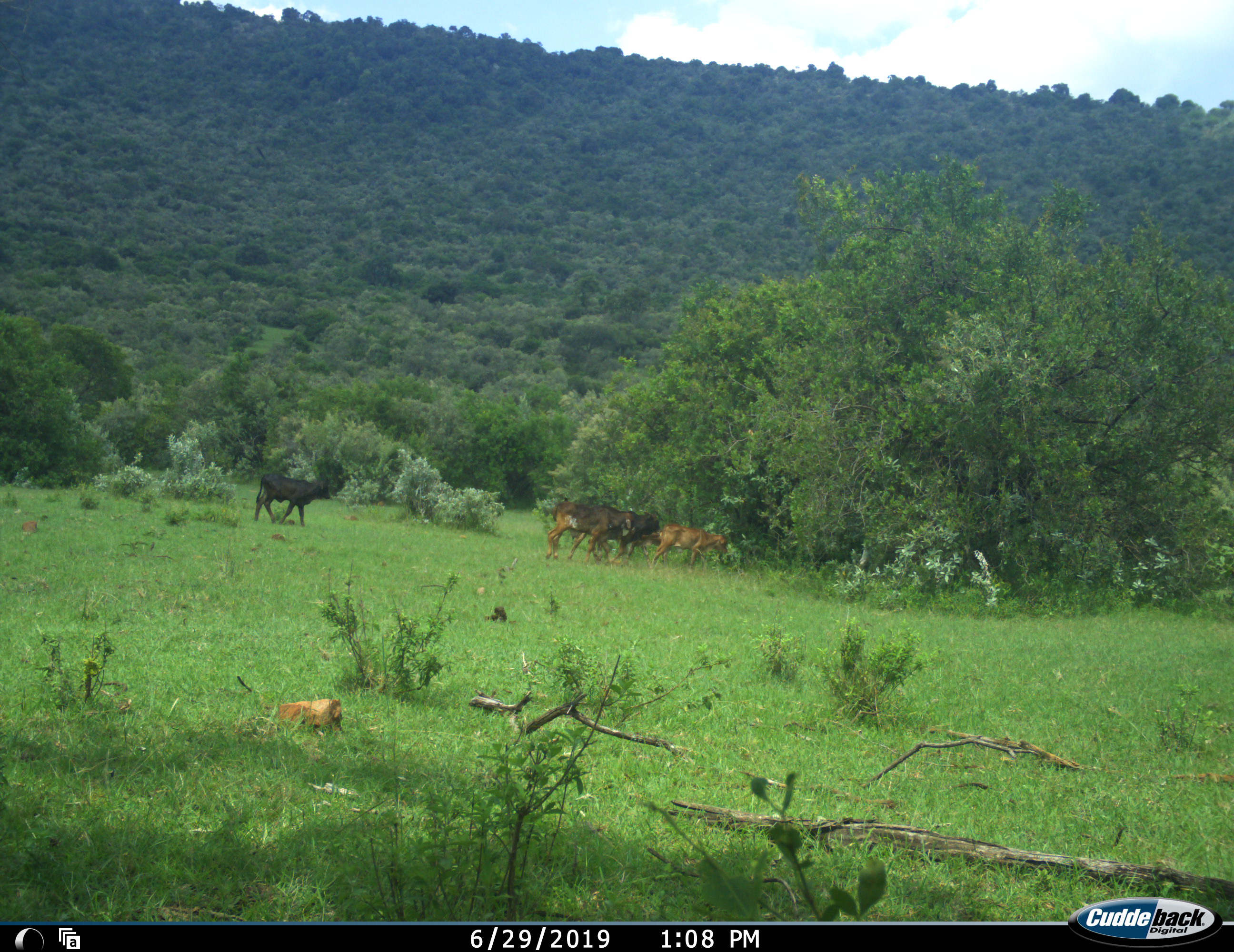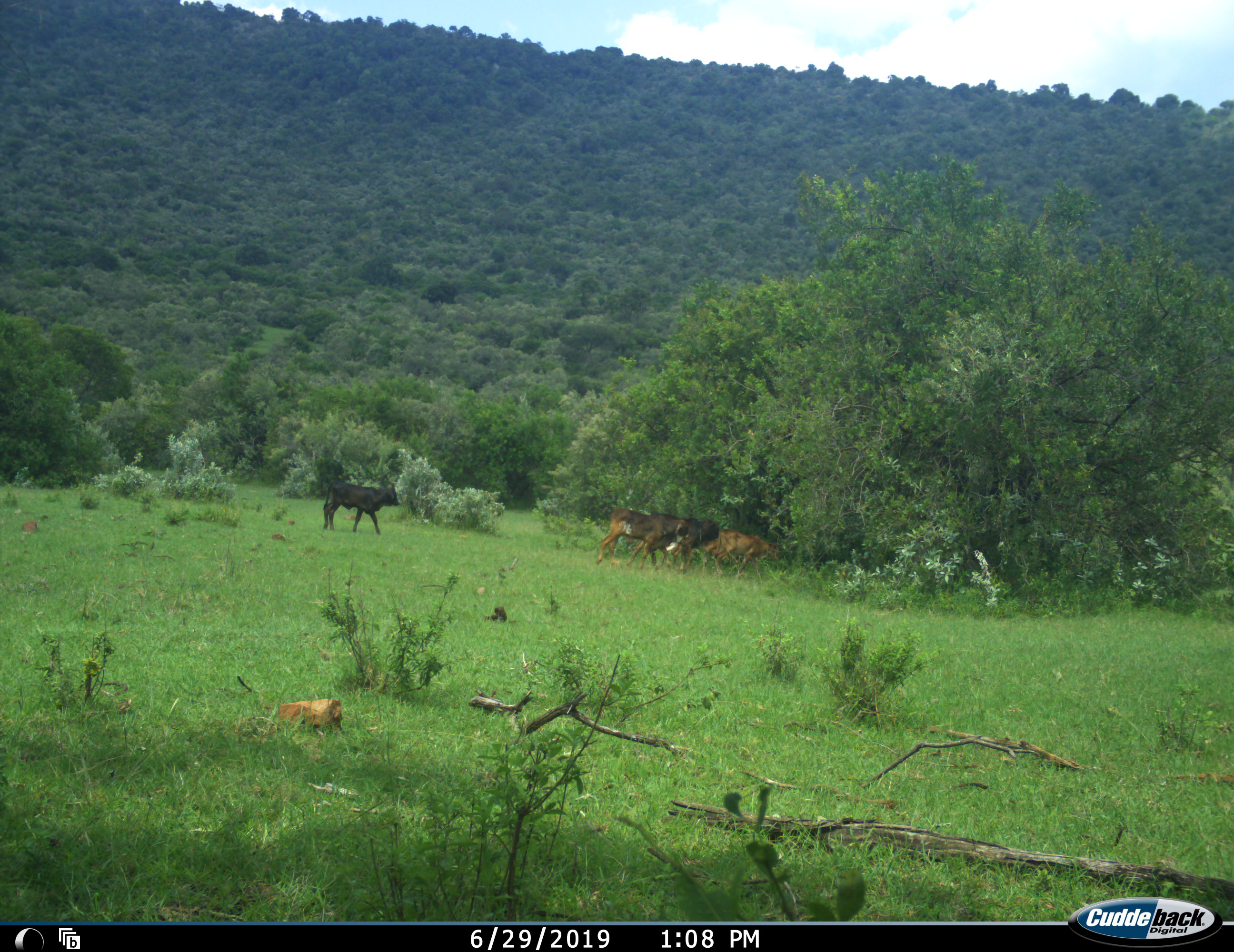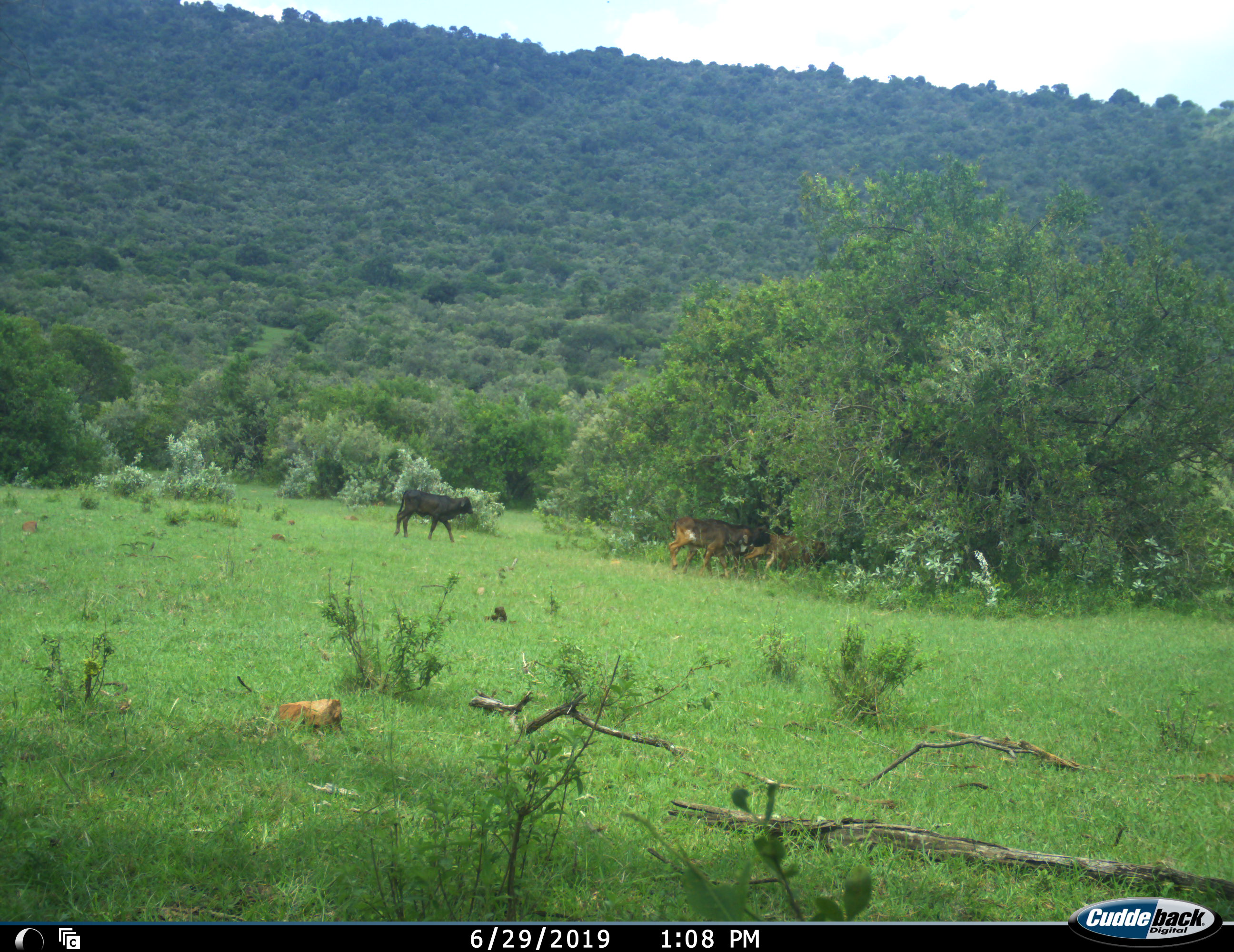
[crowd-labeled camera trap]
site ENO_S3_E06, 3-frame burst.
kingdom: Animalia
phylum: Chordata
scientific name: Vertebrata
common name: domestic animal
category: domesticanimal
Domesticanimal (domestic animal) (Vertebrata), count 4. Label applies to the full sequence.